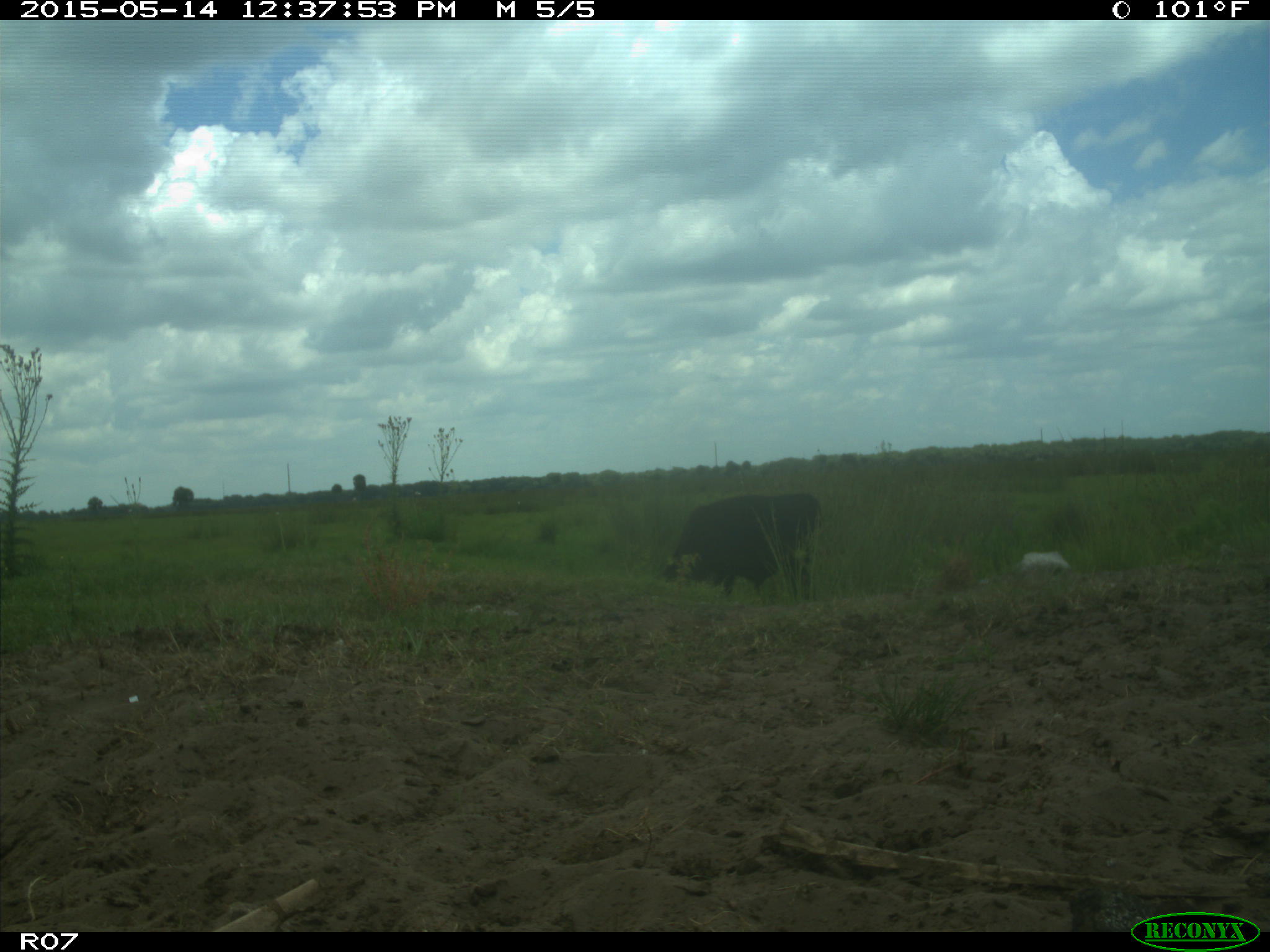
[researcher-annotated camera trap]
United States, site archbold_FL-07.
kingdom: Animalia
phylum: Chordata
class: Mammalia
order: Artiodactyla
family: Bovidae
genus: Bos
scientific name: Bos taurus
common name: domestic cow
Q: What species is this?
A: Bos taurus (domestic cow).